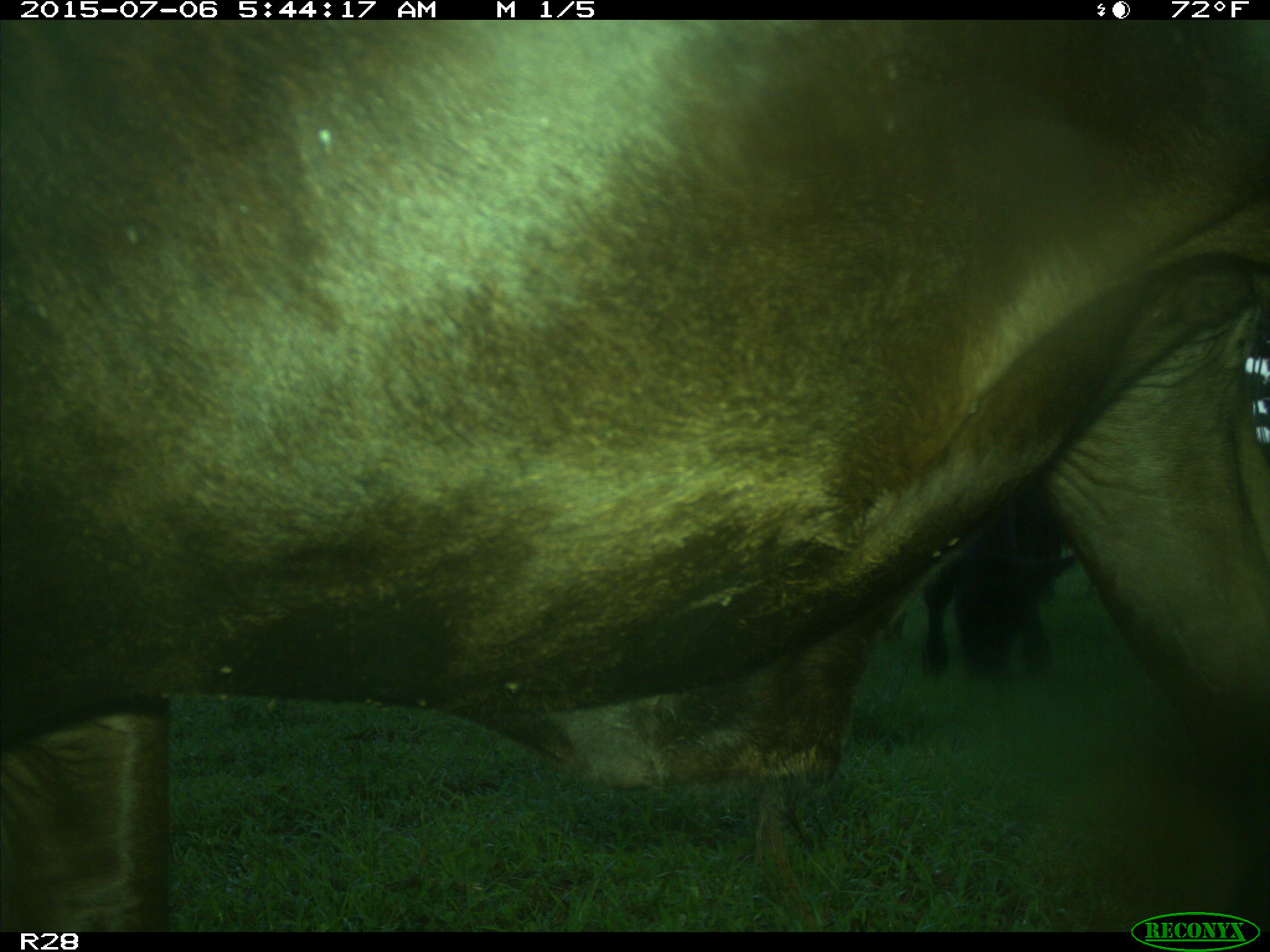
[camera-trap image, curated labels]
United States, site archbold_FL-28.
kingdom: Animalia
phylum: Chordata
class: Mammalia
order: Artiodactyla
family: Bovidae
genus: Bos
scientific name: Bos taurus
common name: domestic cow